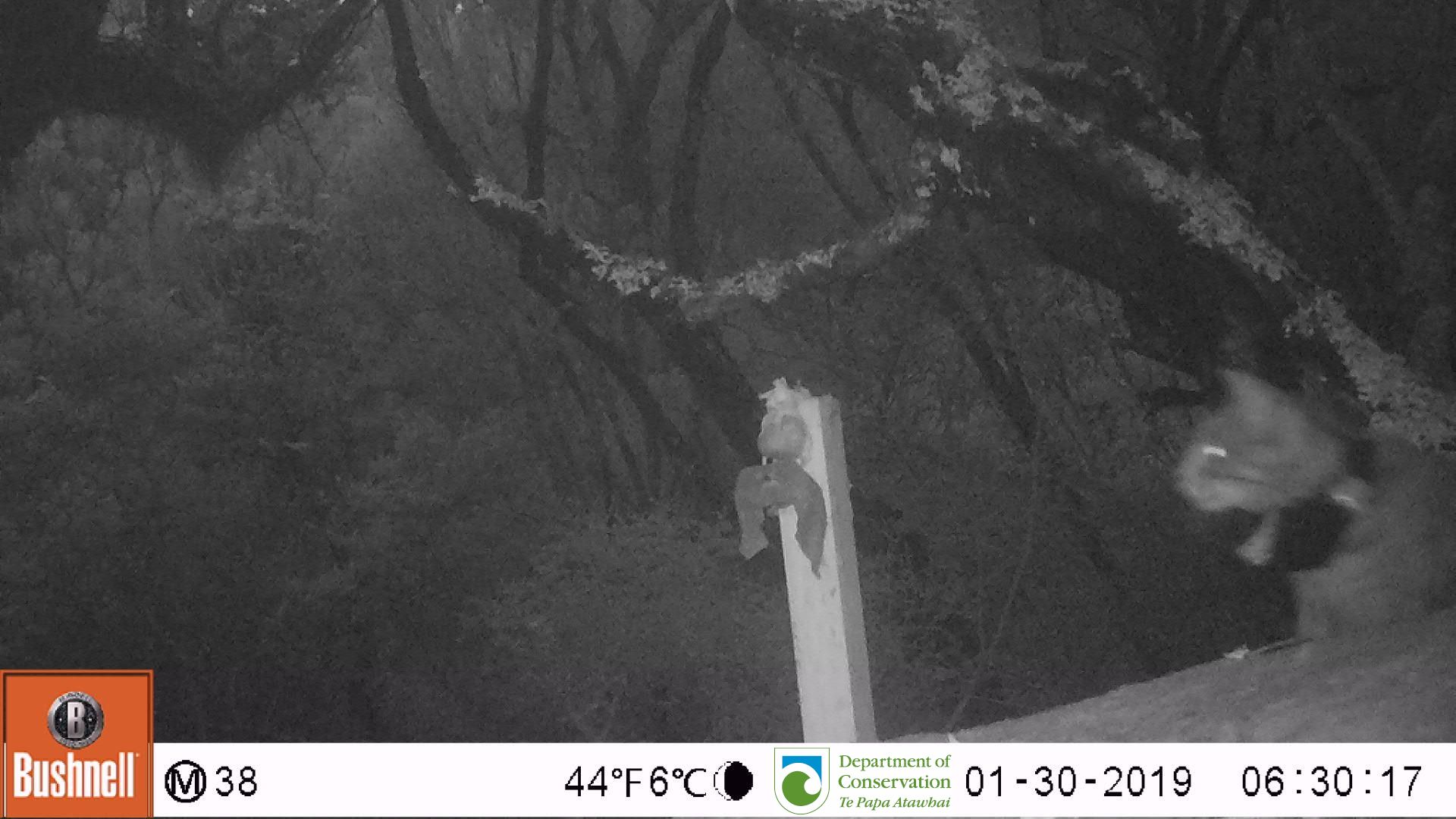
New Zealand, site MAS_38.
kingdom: Animalia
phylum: Chordata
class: Mammalia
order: Carnivora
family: Felidae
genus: Felis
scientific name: Felis catus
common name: domestic cat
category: cat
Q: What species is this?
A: Cat (domestic cat) (Felis catus).